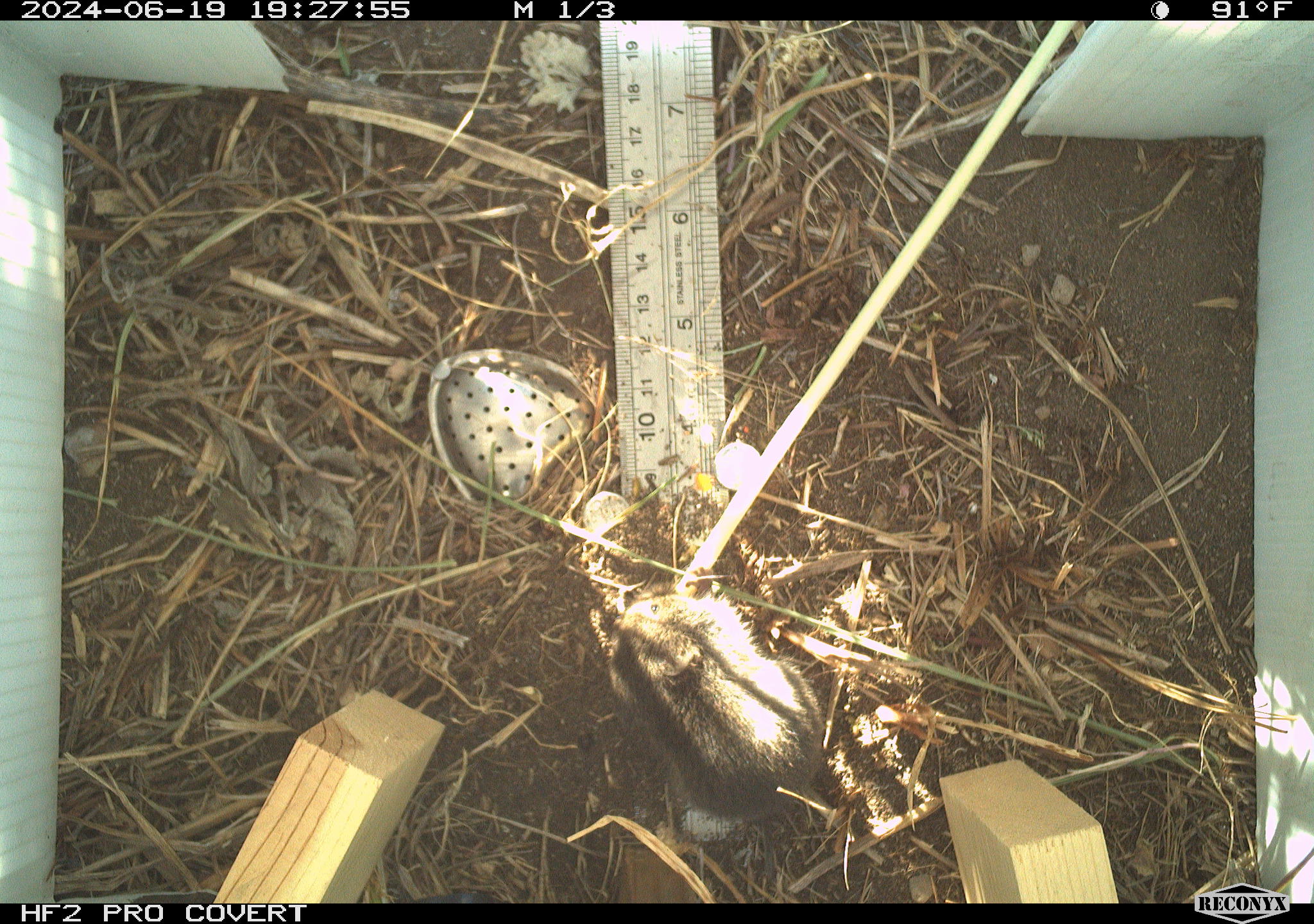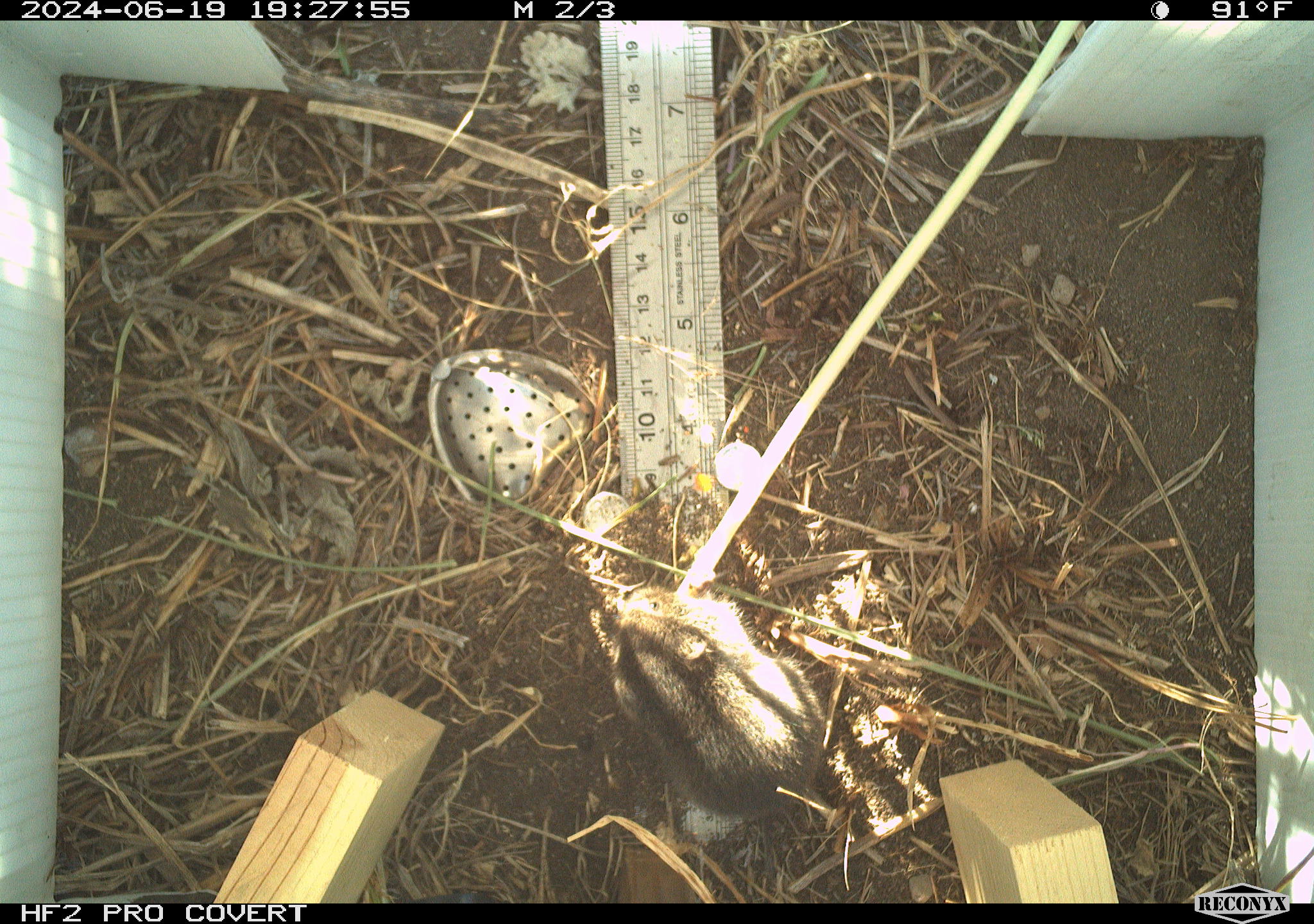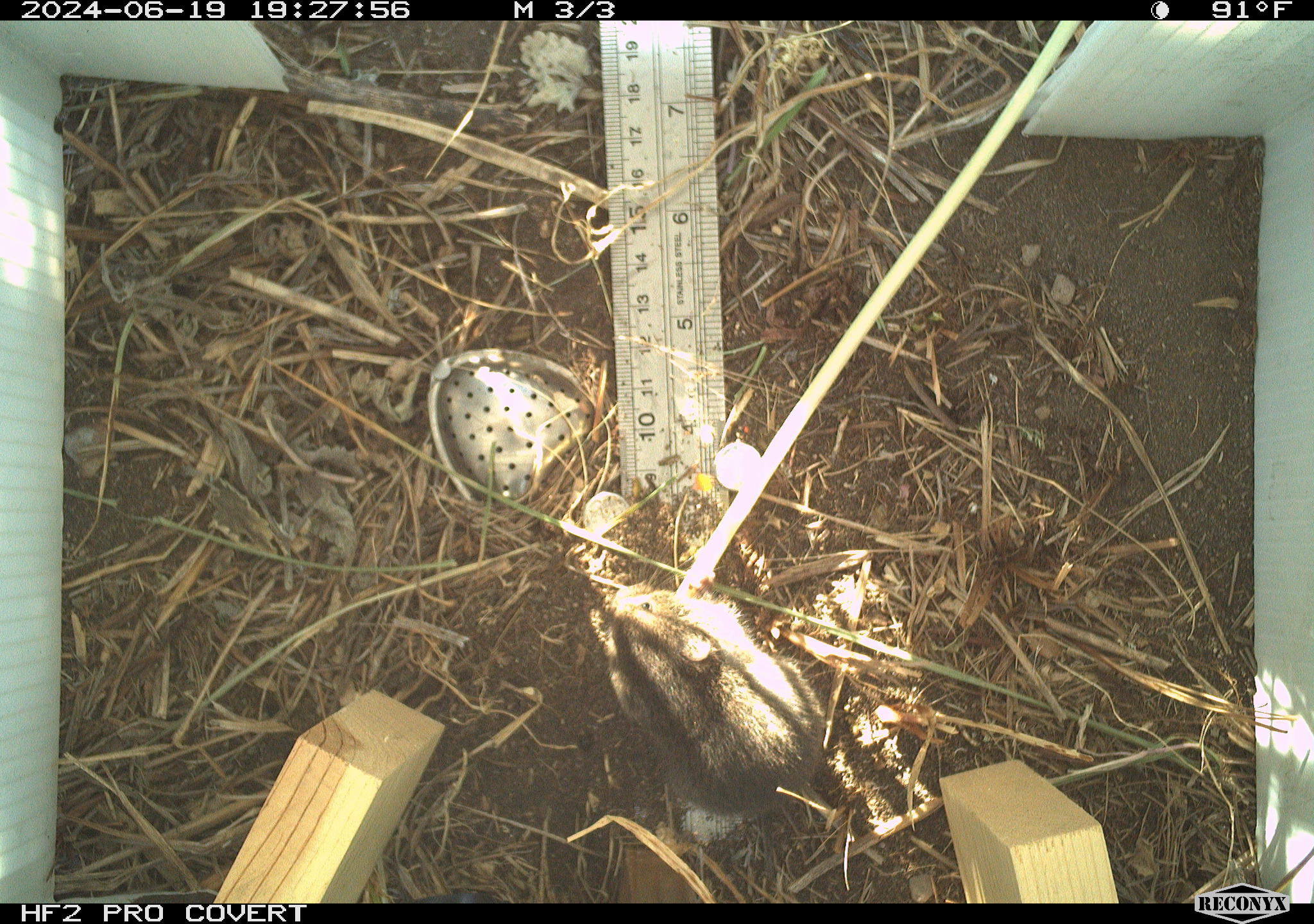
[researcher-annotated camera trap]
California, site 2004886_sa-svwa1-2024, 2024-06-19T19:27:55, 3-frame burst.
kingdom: Animalia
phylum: Chordata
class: Mammalia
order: Rodentia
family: Cricetidae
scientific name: Arvicolinae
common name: voles, lemmings, and muskrats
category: arvicolinae subfamily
Arvicolinae subfamily (voles, lemmings, and muskrats) (Arvicolinae).